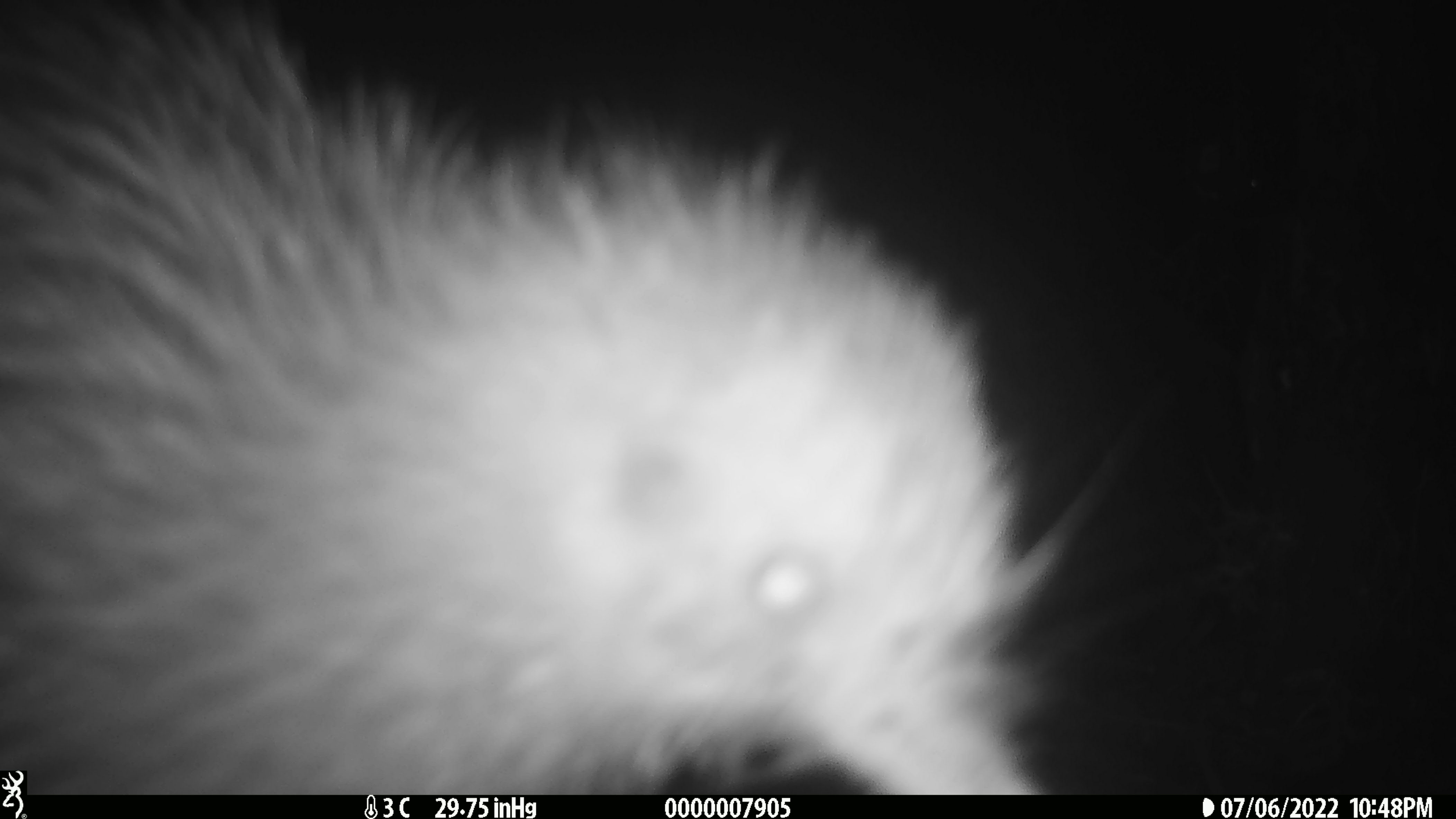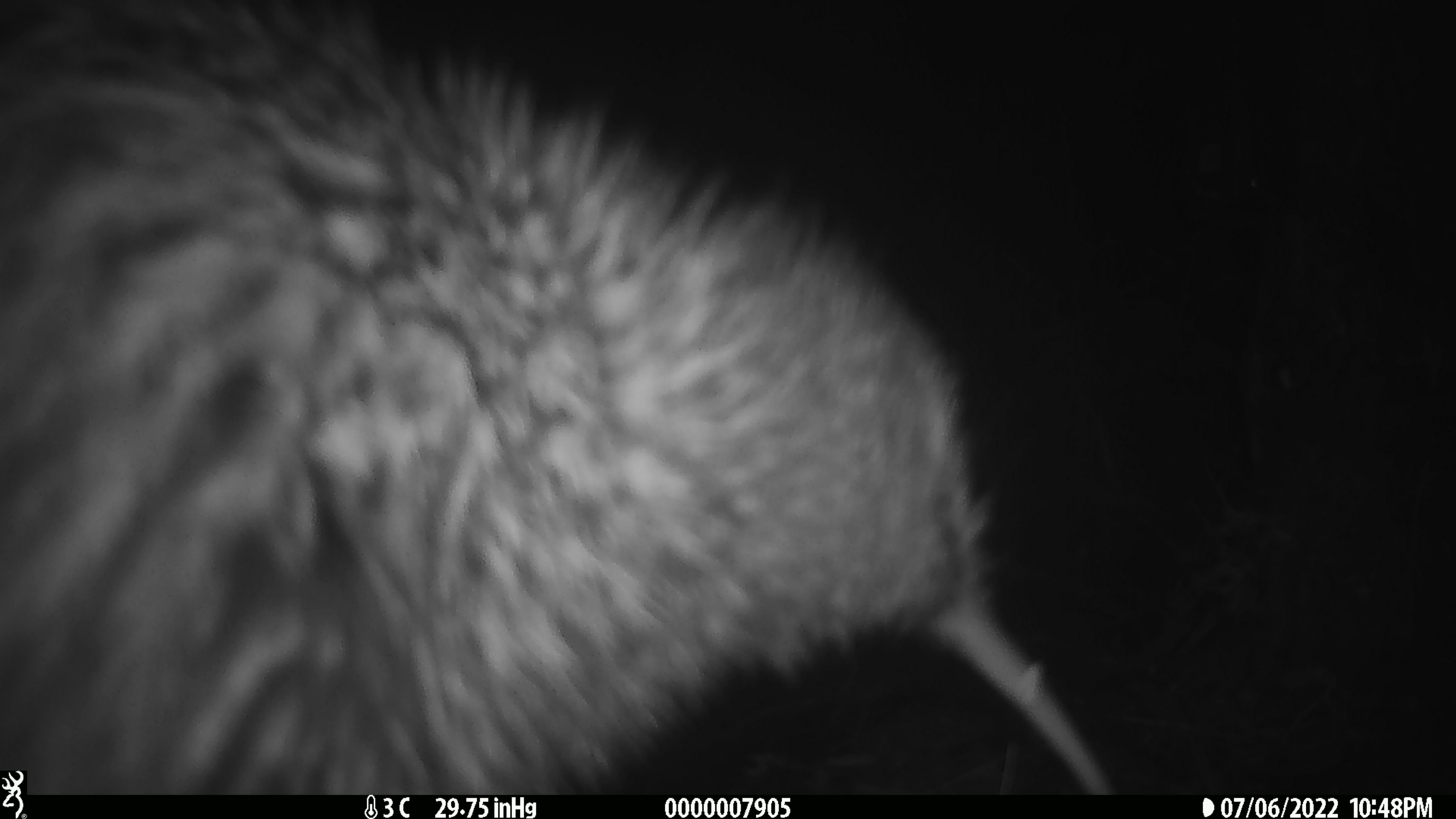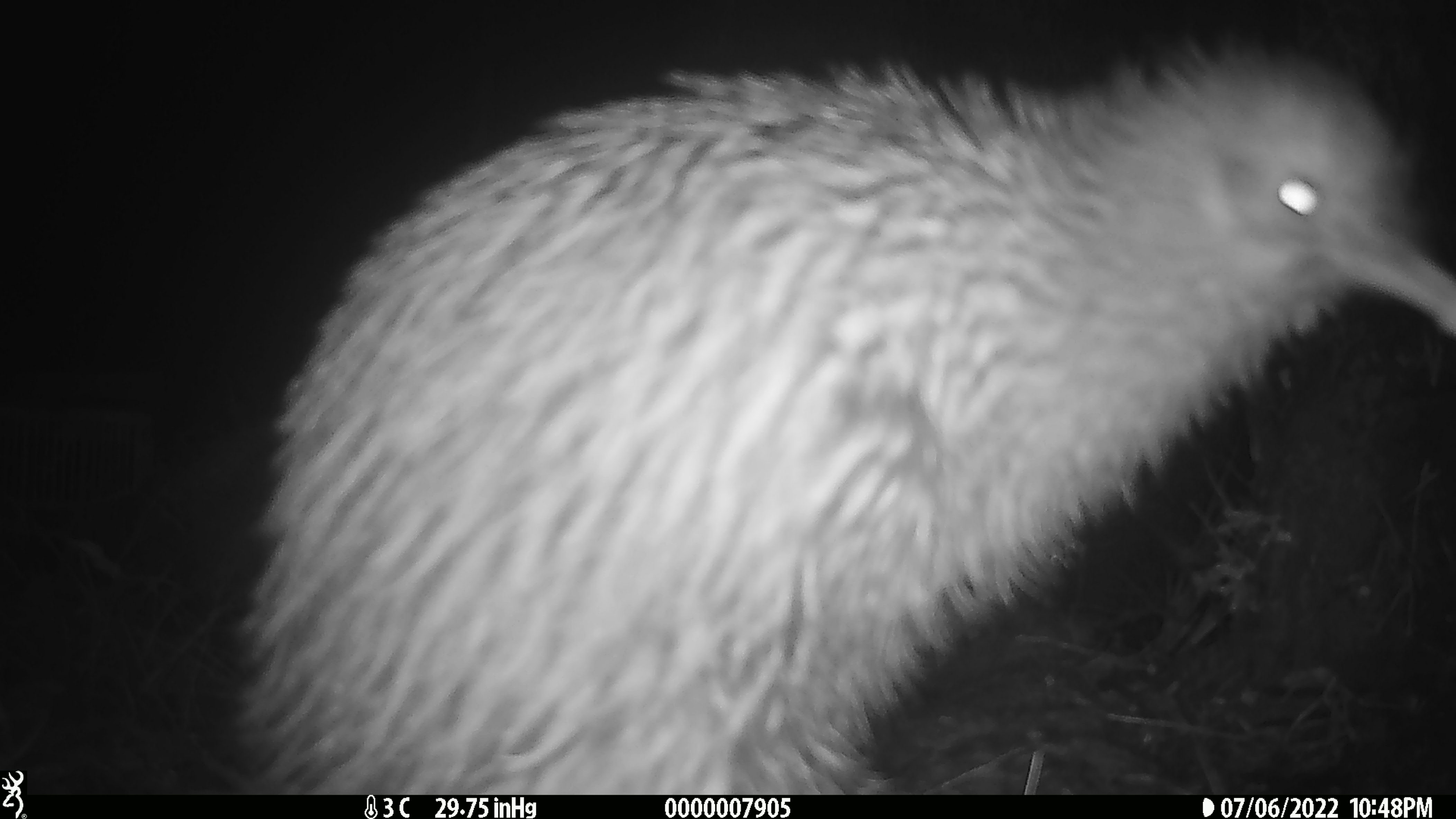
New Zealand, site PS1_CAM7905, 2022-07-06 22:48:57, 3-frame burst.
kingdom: Animalia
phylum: Chordata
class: Aves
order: Apterygiformes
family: Apterygidae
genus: Apteryx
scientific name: Apteryx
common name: kiwi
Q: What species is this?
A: Kiwi (Apteryx).